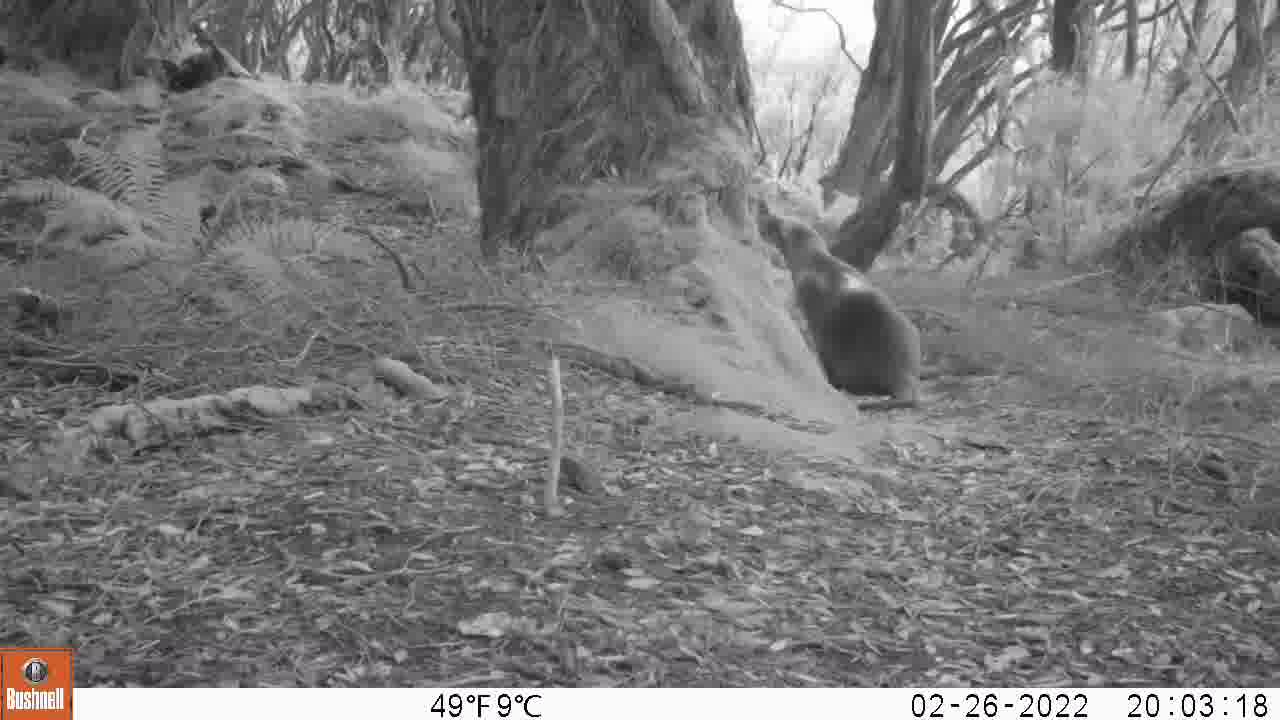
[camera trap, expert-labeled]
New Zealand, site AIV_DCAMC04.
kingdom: Animalia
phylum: Chordata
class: Mammalia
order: Carnivora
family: Otariidae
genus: Phocarctos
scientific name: Phocarctos hookeri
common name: new zealand sea lion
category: sealion